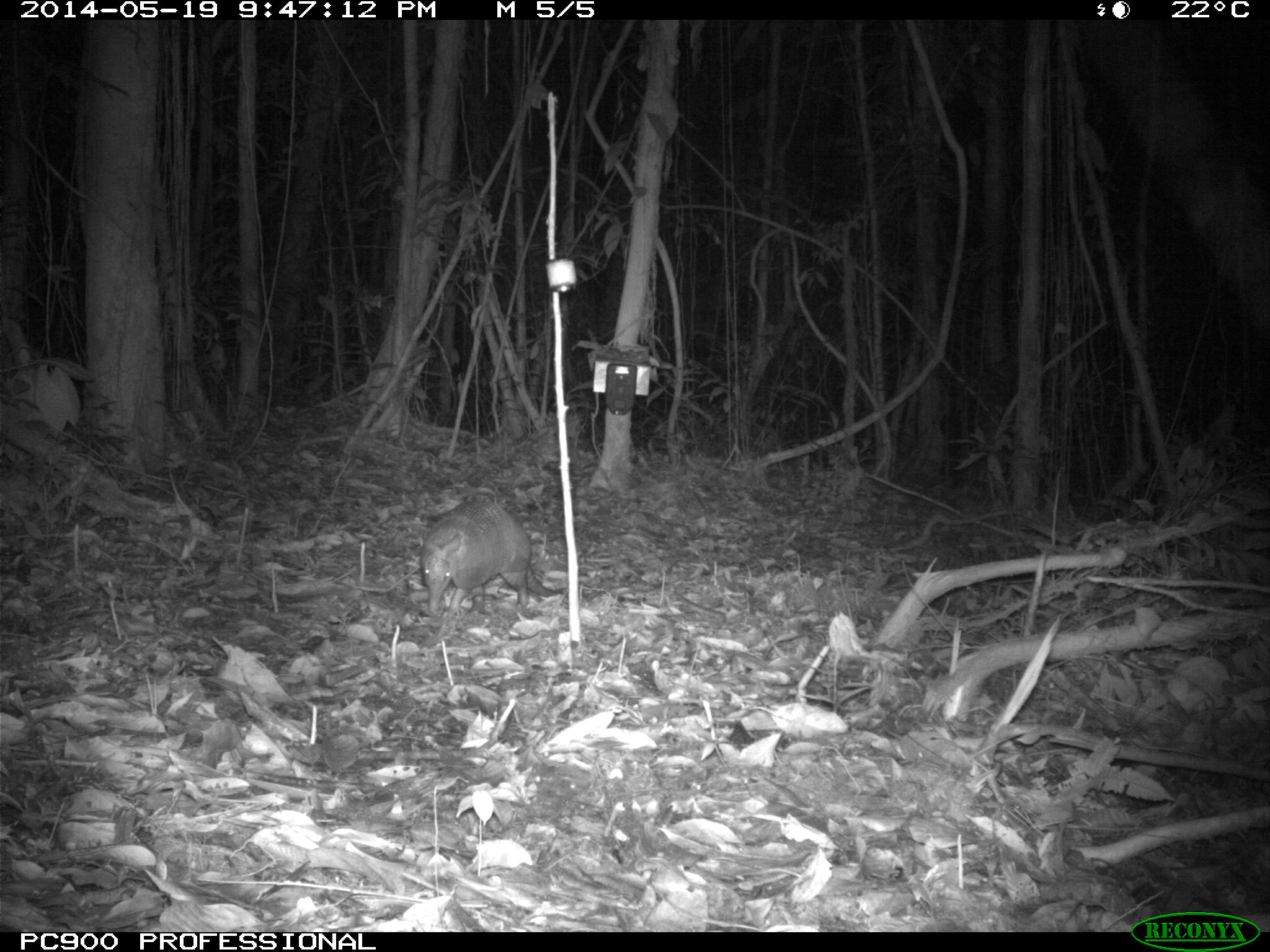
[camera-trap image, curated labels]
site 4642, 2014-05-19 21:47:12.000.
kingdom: Animalia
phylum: Chordata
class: Mammalia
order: Cingulata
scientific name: Cingulata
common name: armadillo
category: unknown armadillo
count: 1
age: adult